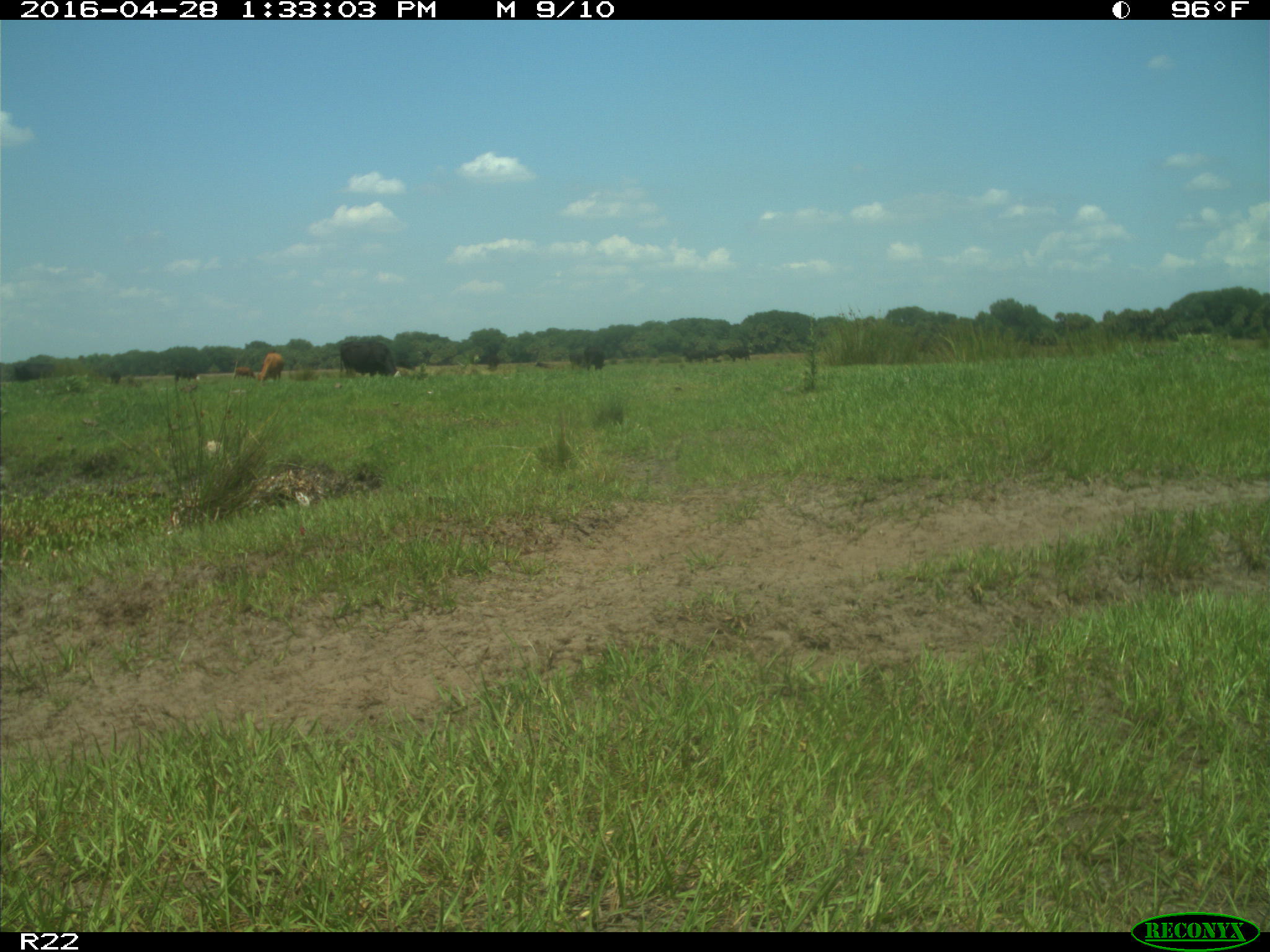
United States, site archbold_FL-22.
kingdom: Animalia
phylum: Chordata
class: Mammalia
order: Artiodactyla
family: Bovidae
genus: Bos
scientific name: Bos taurus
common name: domestic cow